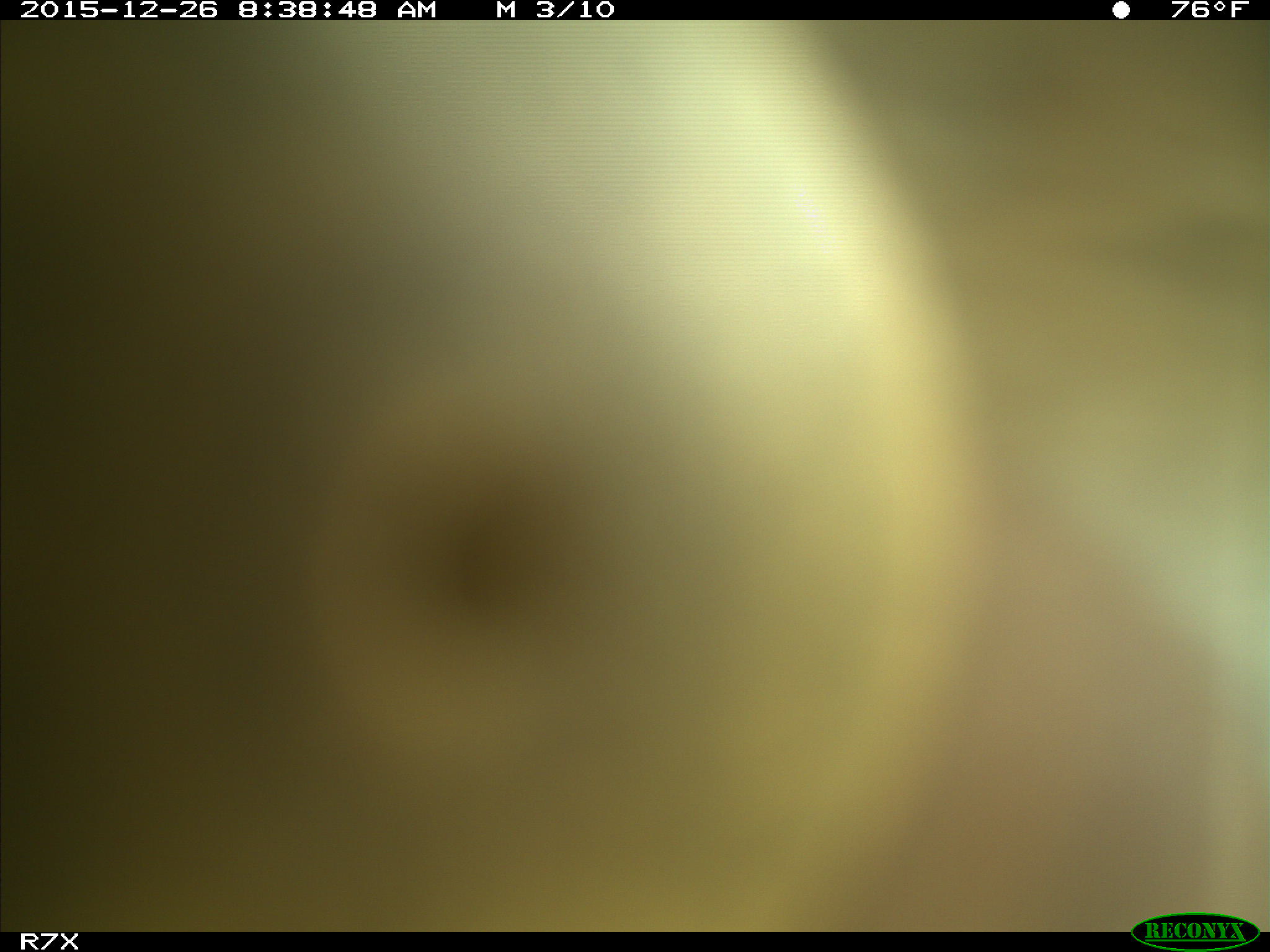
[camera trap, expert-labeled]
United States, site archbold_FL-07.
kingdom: Animalia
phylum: Chordata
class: Mammalia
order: Artiodactyla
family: Bovidae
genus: Bos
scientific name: Bos taurus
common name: domestic cow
Bos taurus (domestic cow).